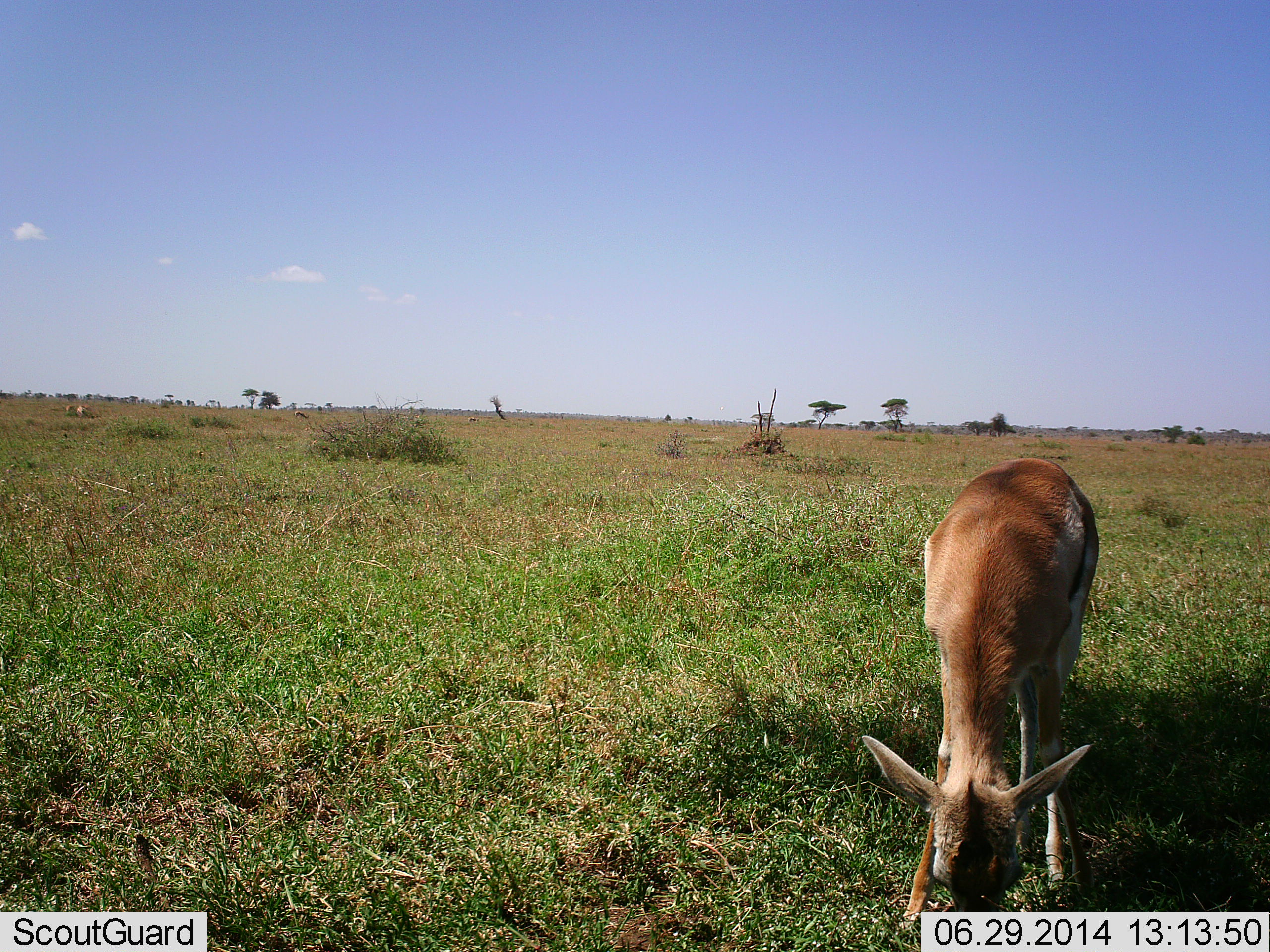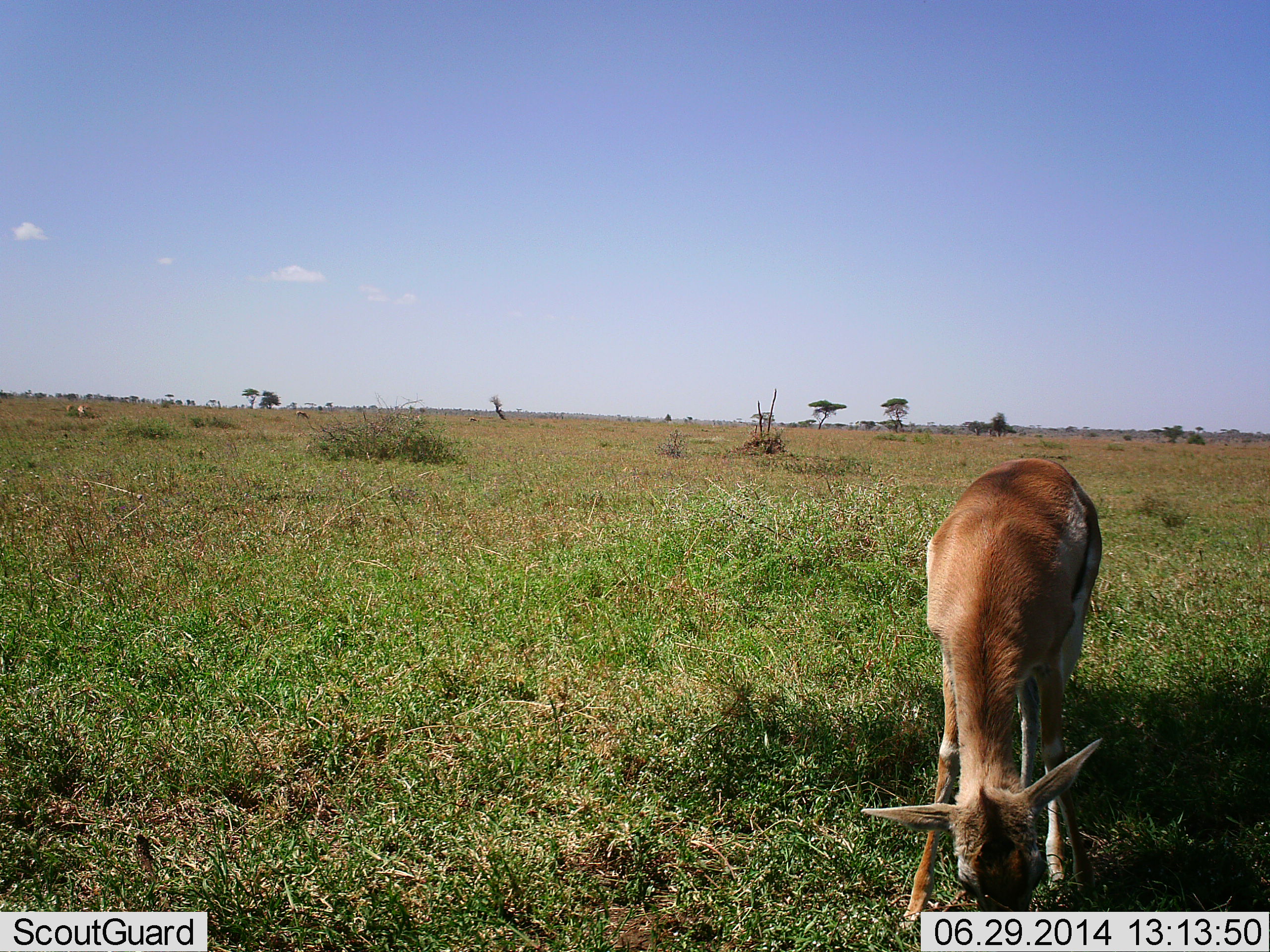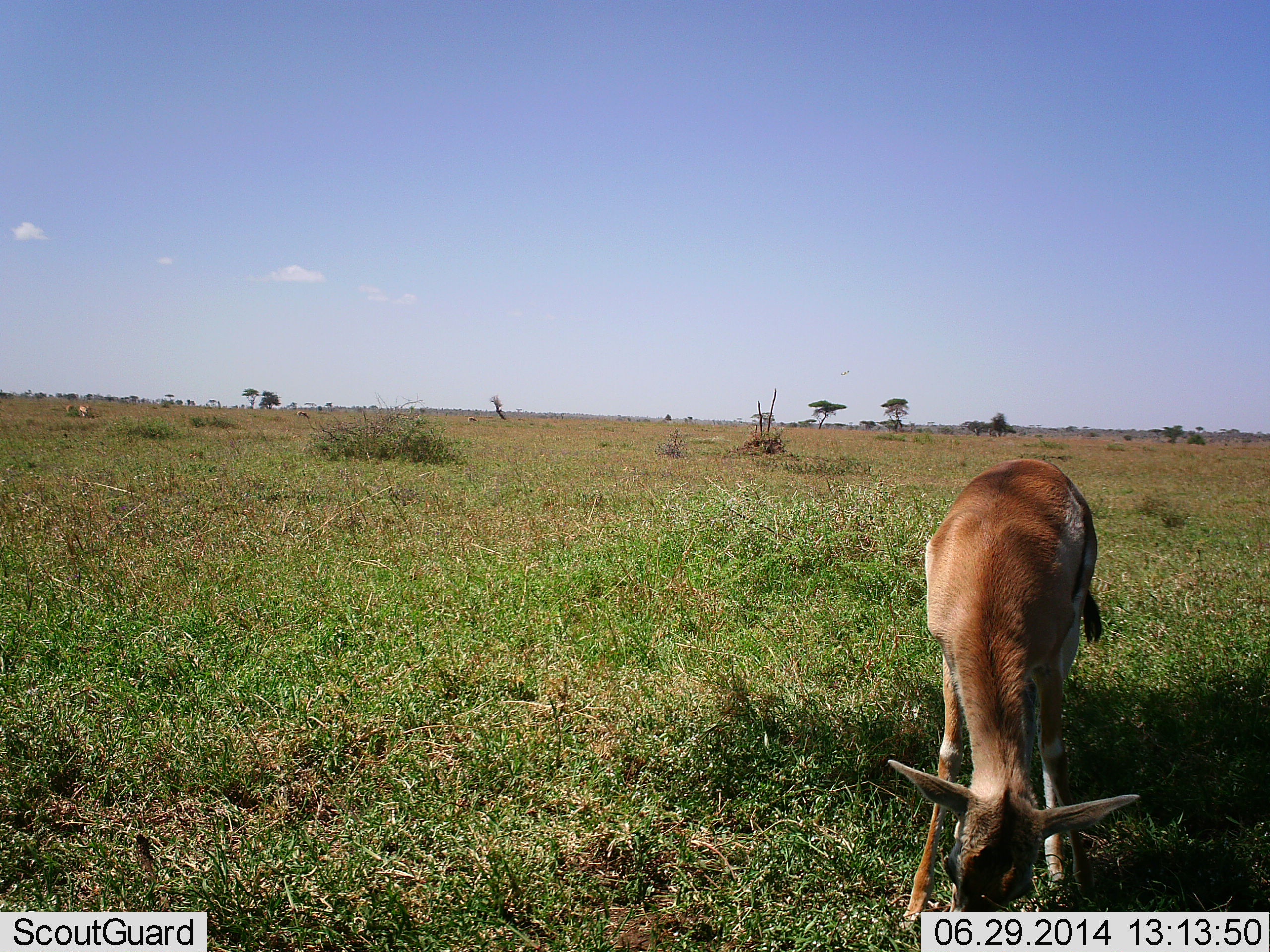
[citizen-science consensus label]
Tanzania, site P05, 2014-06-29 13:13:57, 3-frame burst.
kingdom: Animalia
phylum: Chordata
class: Mammalia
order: Artiodactyla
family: Bovidae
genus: Eudorcas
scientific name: Eudorcas thomsonii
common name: thomson's gazelle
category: gazellethomsons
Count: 1.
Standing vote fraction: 50%.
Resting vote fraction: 0%.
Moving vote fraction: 0%.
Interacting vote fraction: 0%.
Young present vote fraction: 10%.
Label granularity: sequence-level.